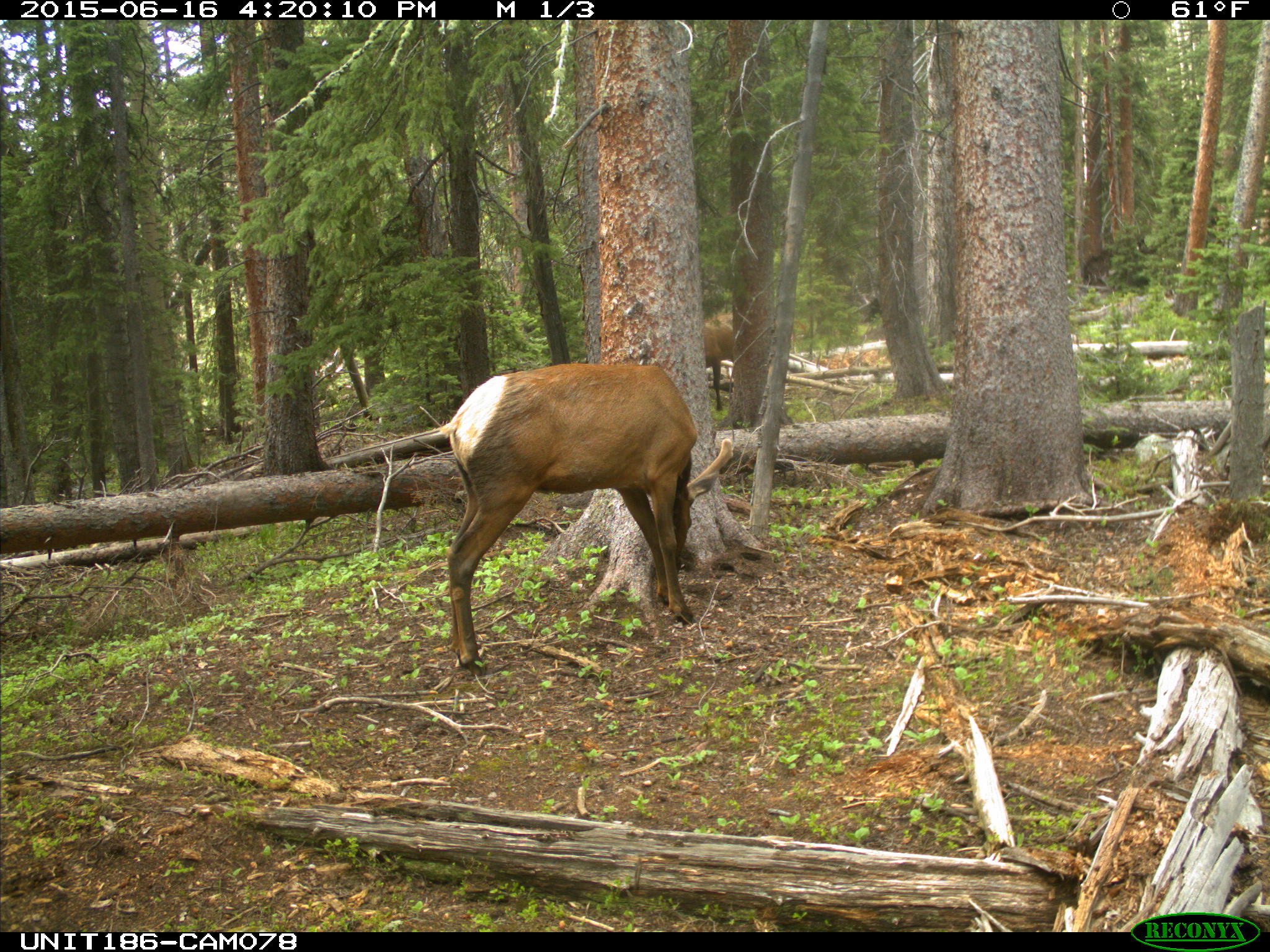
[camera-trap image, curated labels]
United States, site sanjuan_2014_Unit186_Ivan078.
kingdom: Animalia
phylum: Chordata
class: Mammalia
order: Artiodactyla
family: Cervidae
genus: Cervus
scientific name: Cervus elaphus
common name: red deer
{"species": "Cervus elaphus (red deer)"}